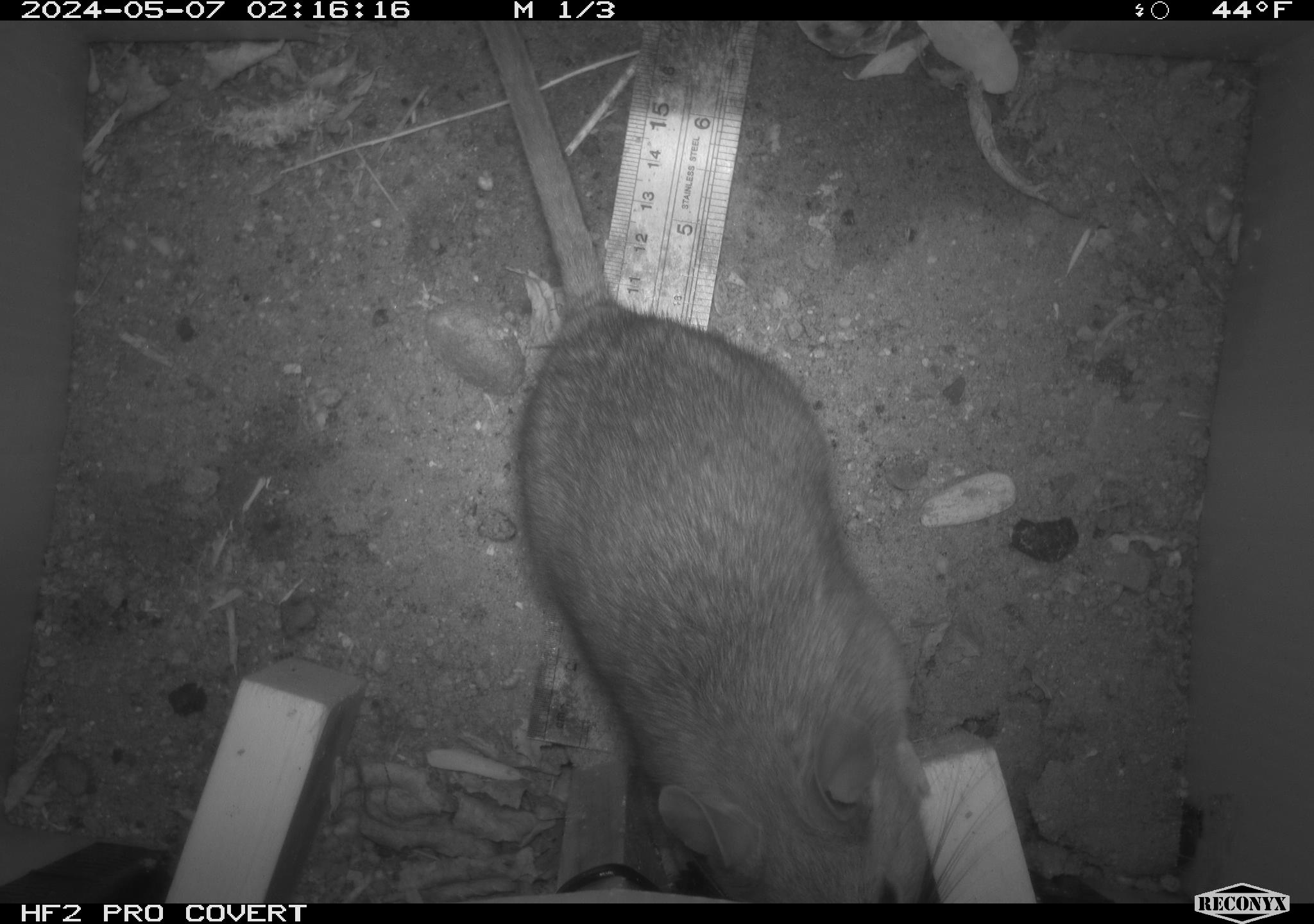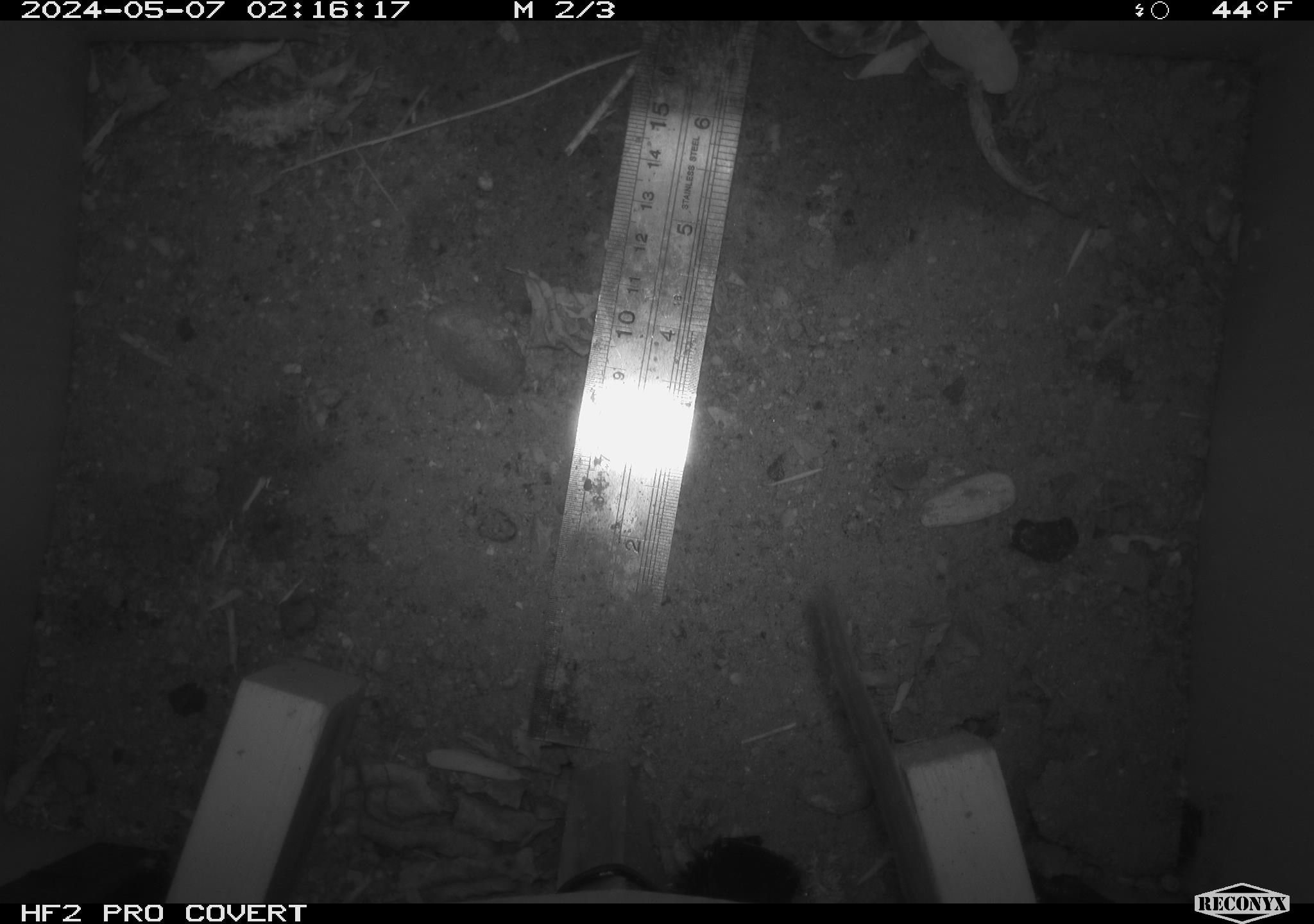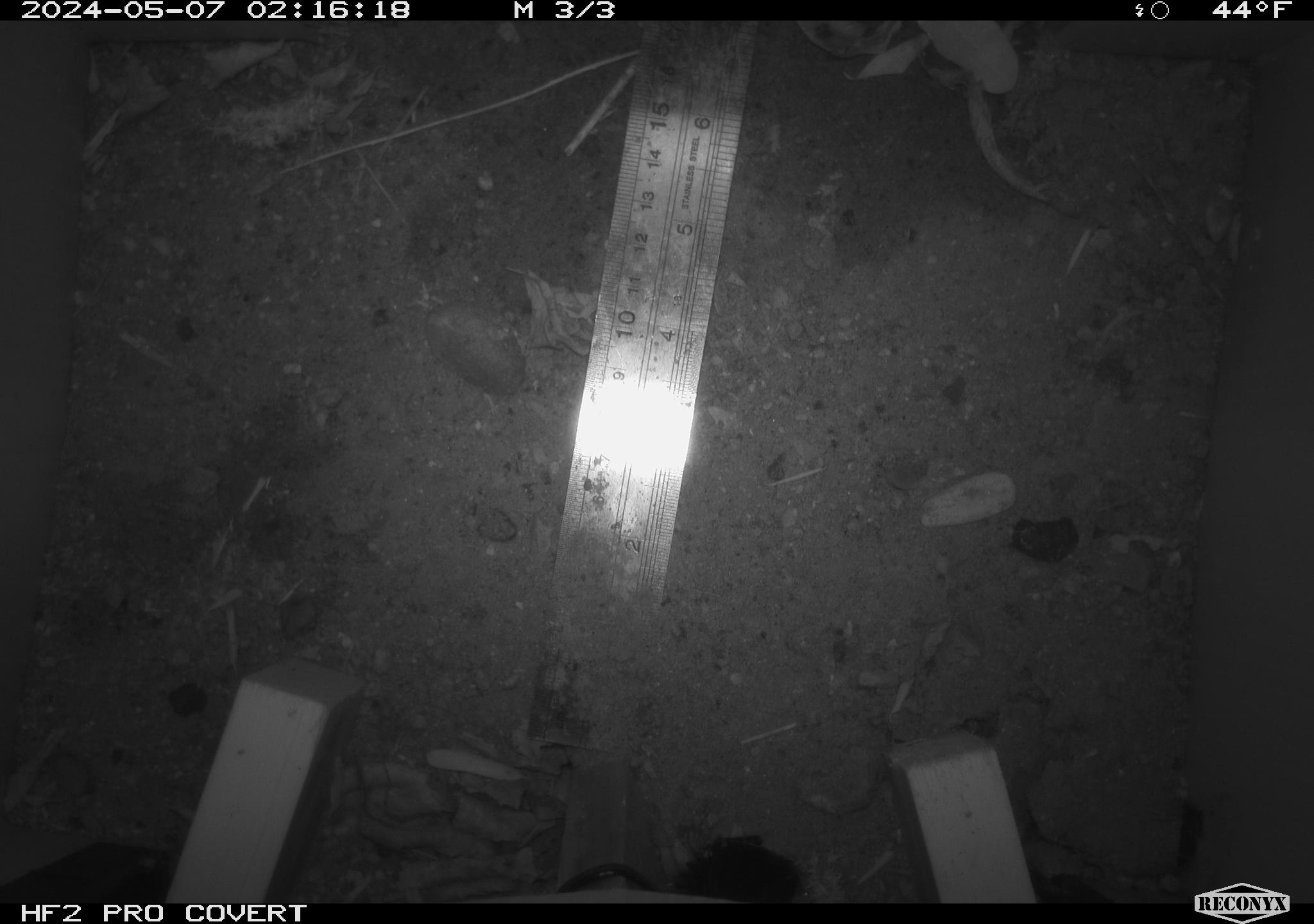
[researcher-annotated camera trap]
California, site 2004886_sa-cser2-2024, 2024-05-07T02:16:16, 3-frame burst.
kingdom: Animalia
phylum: Chordata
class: Mammalia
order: Rodentia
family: Muridae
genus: Rattus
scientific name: Rattus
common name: rat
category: rattus species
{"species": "rattus species (rat) (Rattus)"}